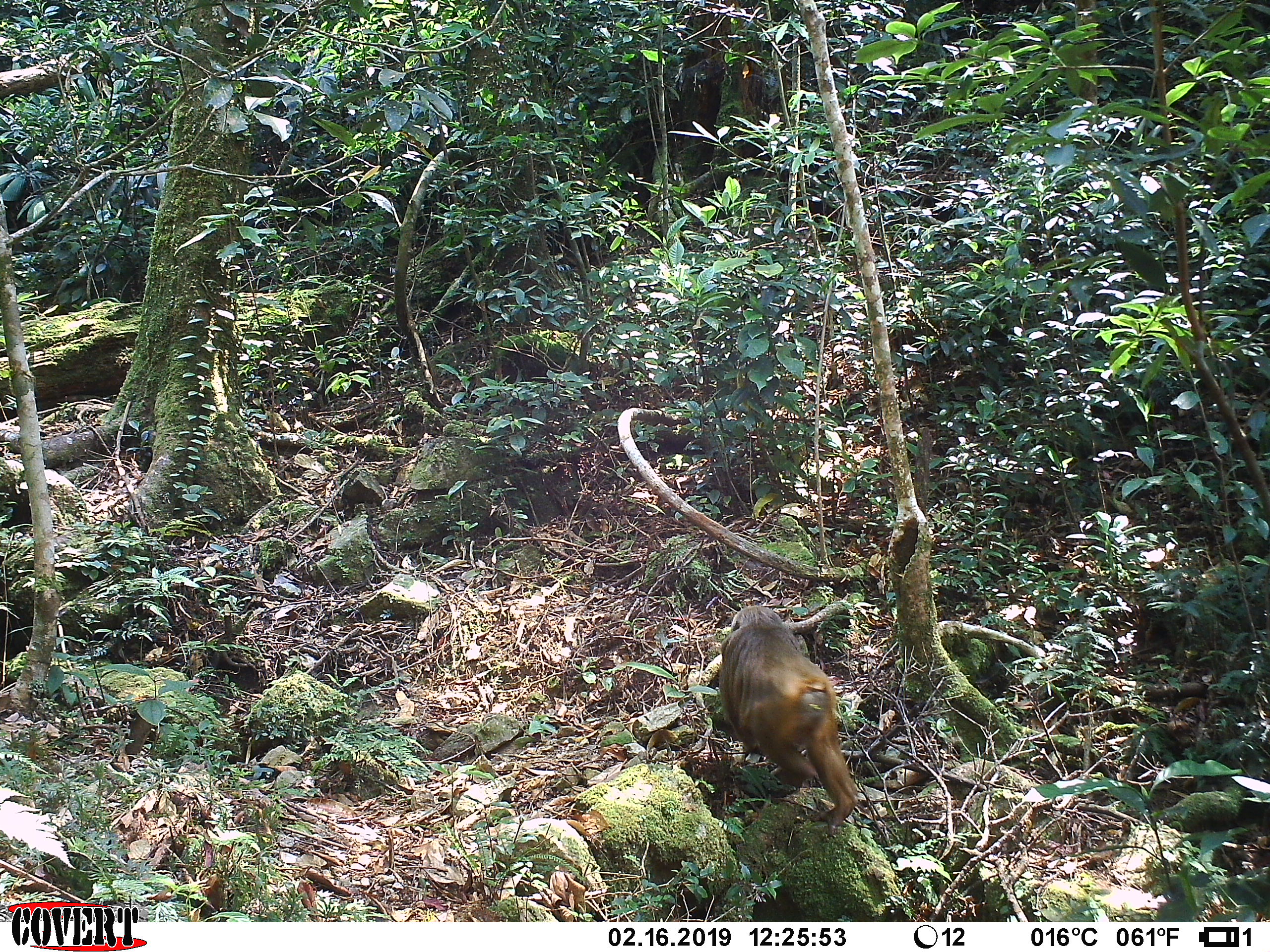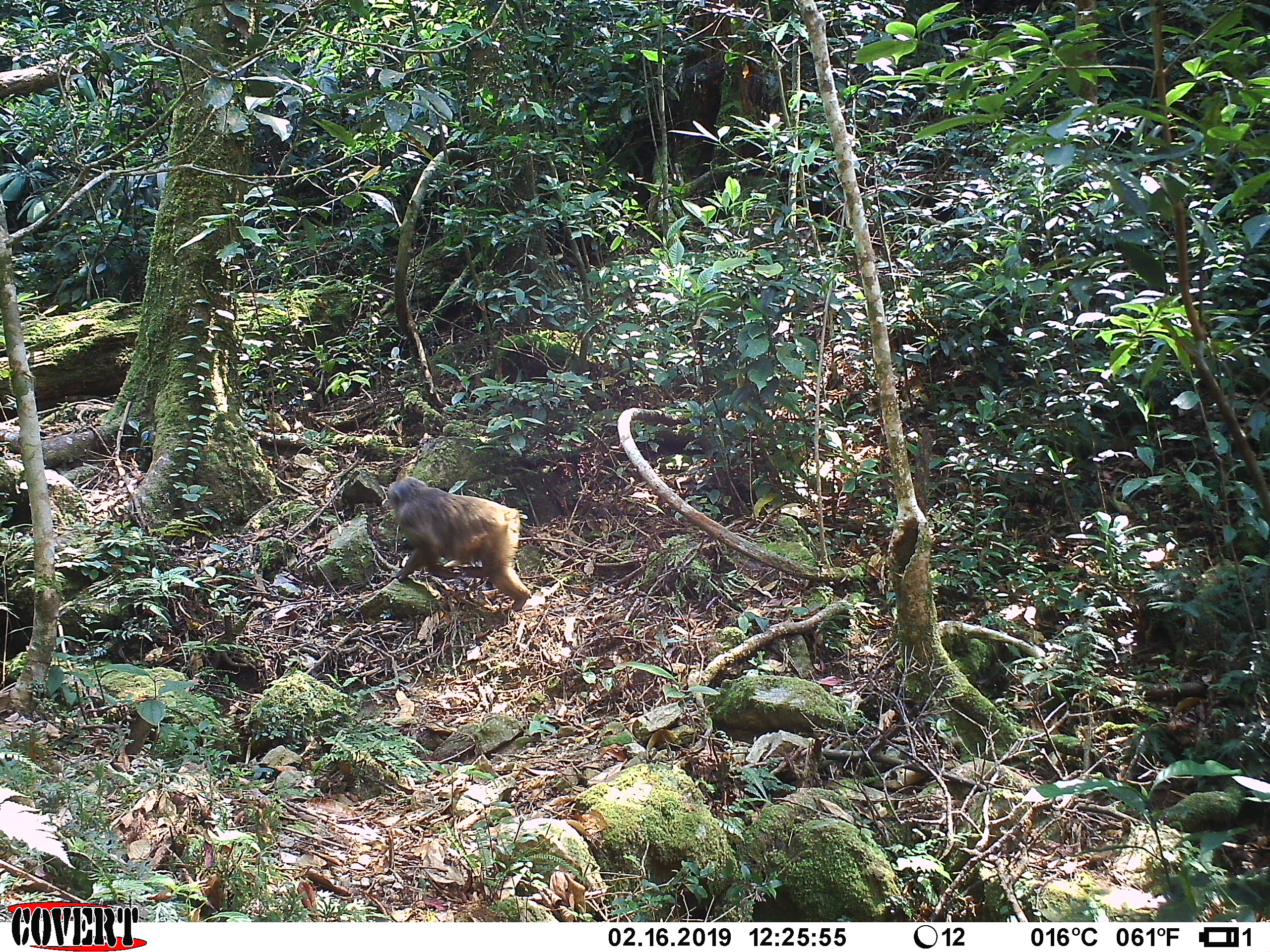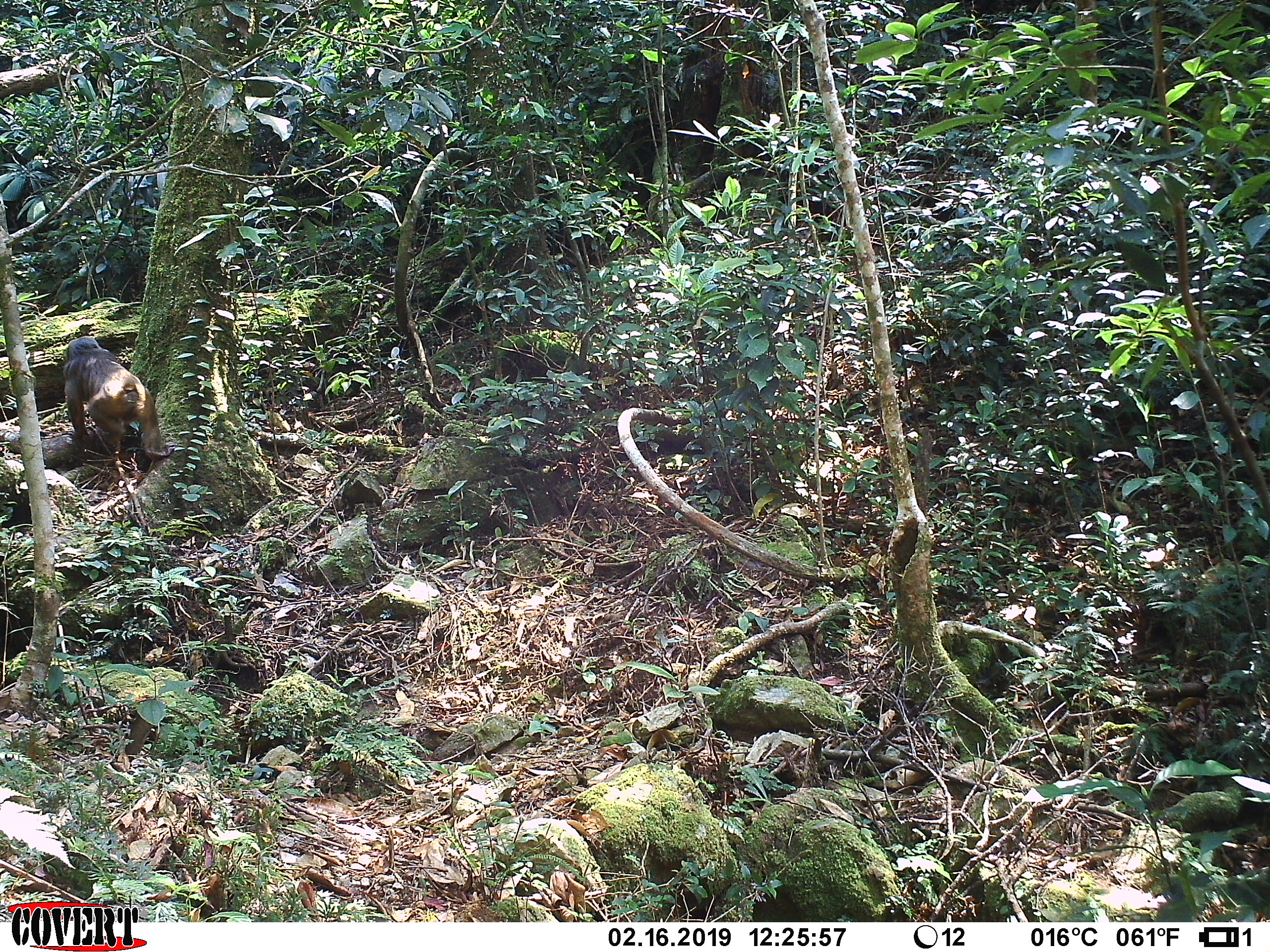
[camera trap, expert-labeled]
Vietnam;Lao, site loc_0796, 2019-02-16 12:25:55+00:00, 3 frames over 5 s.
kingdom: Animalia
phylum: Chordata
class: Mammalia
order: Primates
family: Cercopithecidae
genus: Macaca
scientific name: Macaca arctoides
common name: stump-tailed macaque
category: stump tailed macaque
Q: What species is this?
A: Stump tailed macaque (stump-tailed macaque) (Macaca arctoides).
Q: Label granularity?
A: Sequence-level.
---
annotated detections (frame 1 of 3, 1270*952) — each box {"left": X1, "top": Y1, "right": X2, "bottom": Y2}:
stump tailed macaque: {"left": 718, "top": 605, "right": 858, "bottom": 837}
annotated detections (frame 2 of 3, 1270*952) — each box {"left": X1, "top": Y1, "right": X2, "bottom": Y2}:
stump tailed macaque: {"left": 387, "top": 476, "right": 531, "bottom": 612}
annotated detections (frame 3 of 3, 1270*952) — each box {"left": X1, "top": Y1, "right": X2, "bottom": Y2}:
stump tailed macaque: {"left": 62, "top": 335, "right": 161, "bottom": 472}